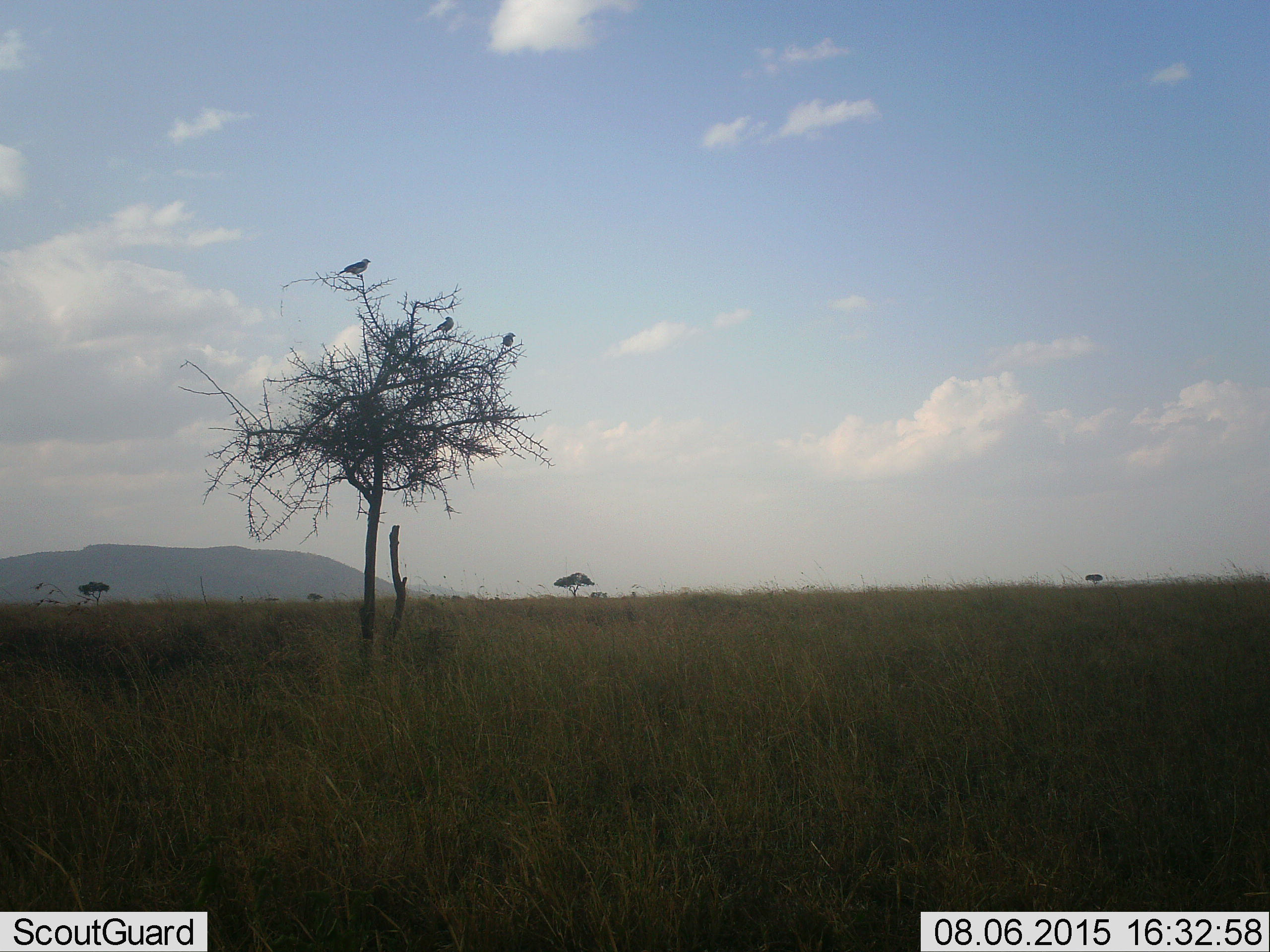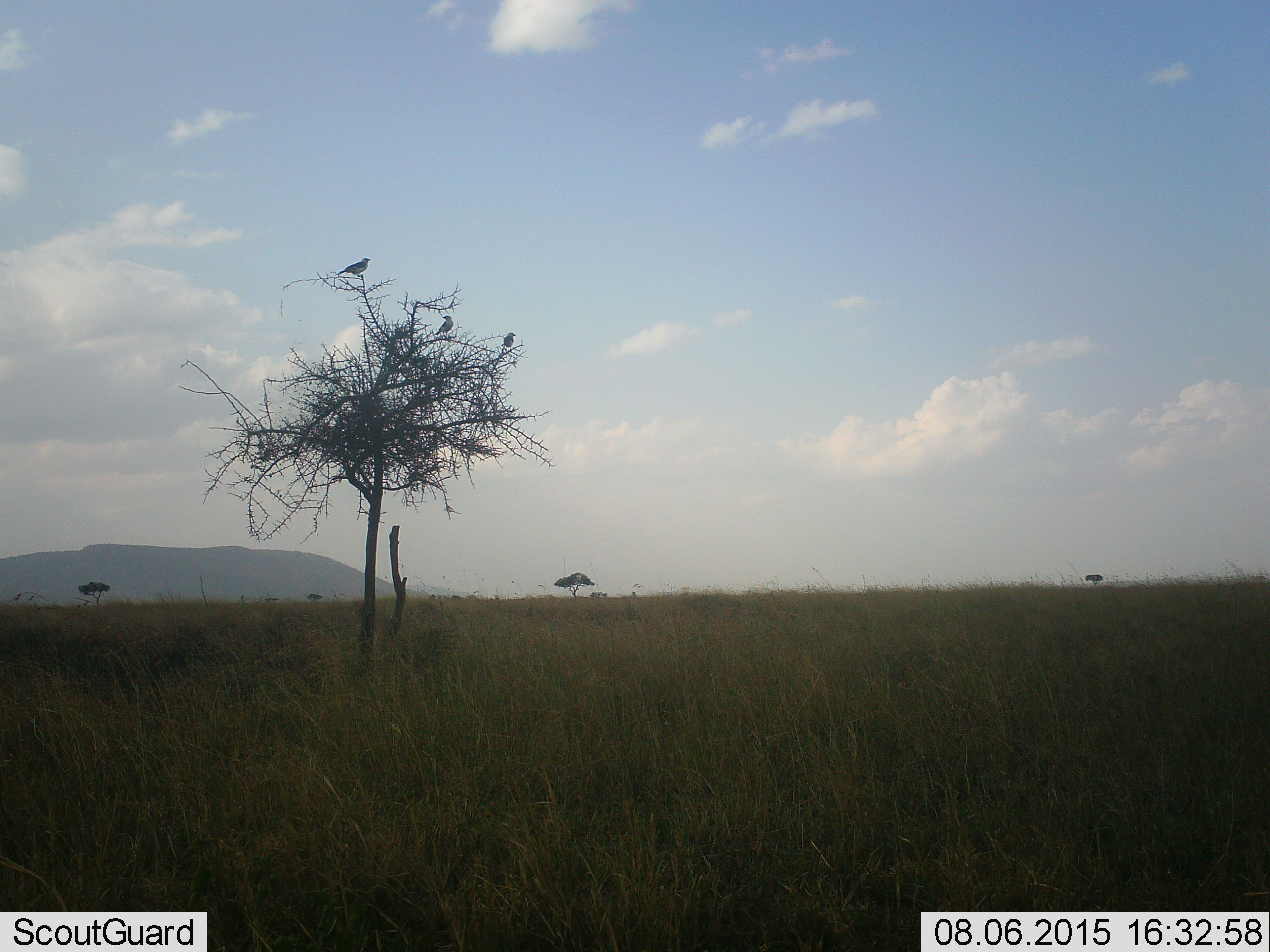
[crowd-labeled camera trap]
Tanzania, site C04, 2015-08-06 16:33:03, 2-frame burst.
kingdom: Animalia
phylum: Chordata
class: Aves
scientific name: Aves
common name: bird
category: otherbird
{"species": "otherbird (bird) (Aves)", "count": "3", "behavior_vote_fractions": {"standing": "25%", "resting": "75%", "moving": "0%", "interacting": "0%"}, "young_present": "0%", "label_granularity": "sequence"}